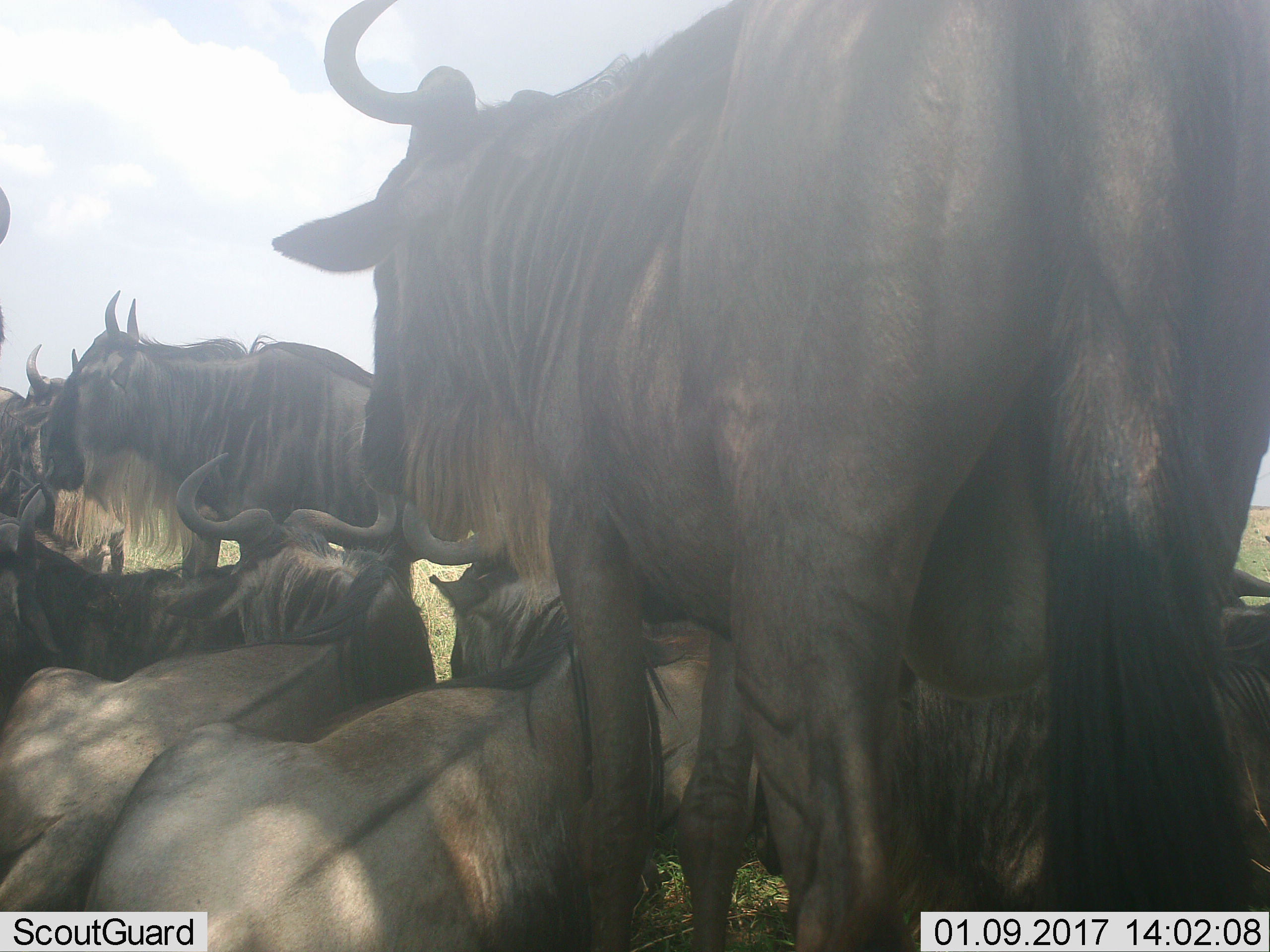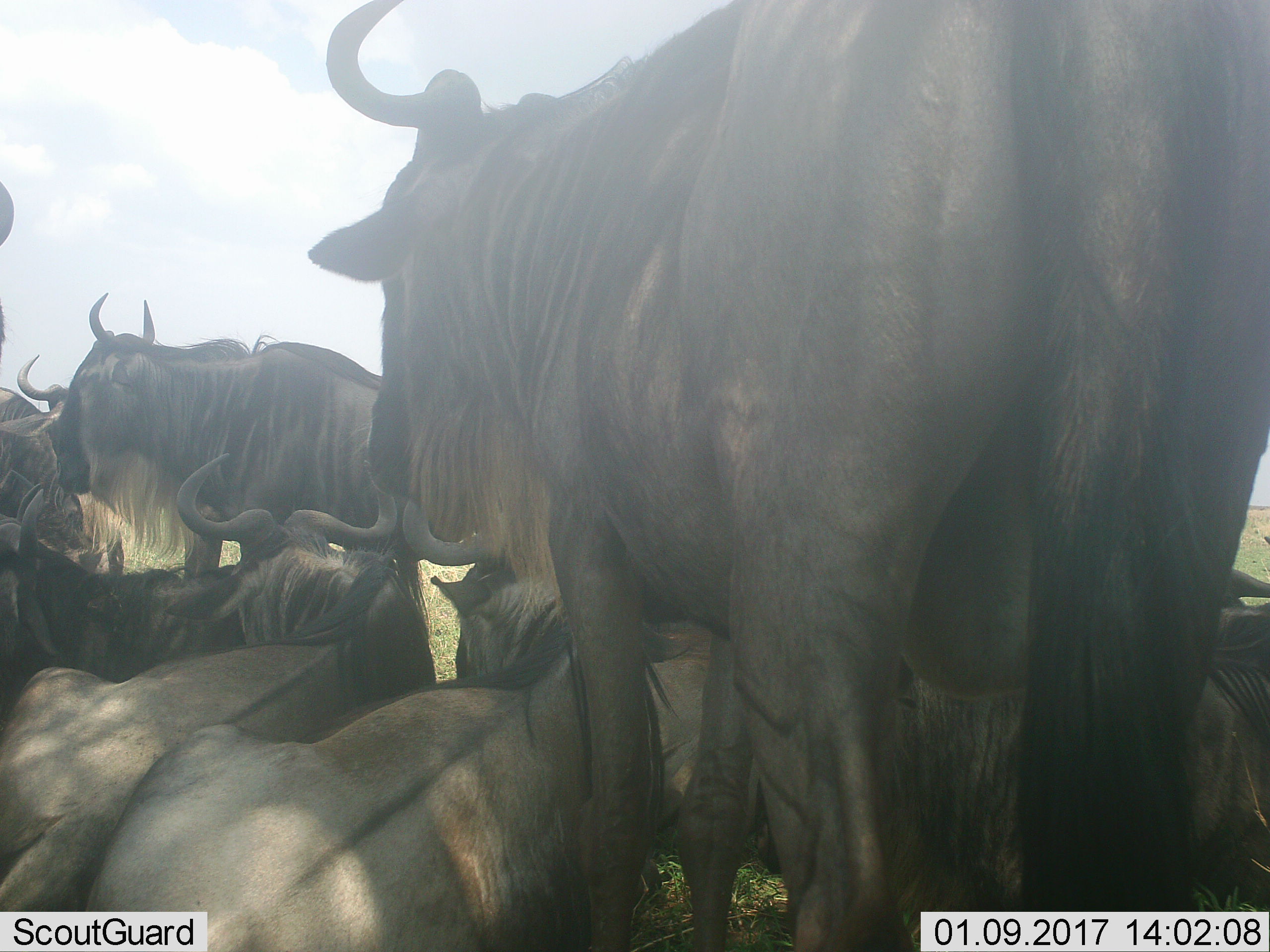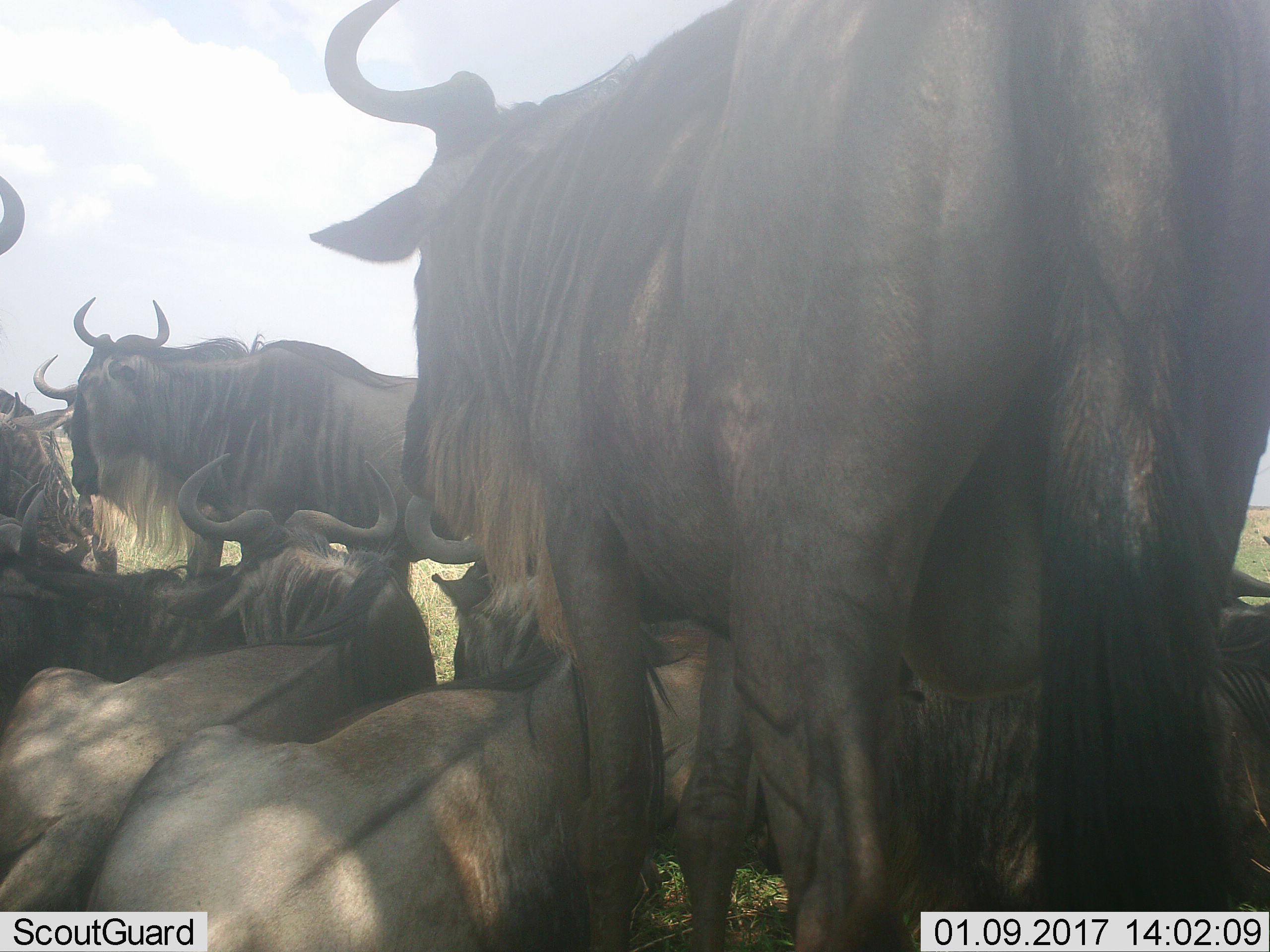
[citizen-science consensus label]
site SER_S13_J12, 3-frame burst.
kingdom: Animalia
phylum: Chordata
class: Mammalia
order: Artiodactyla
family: Bovidae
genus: Connochaetes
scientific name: Connochaetes taurinus taurinus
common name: blue wildebeest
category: wildebeestblue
Wildebeestblue (blue wildebeest) (Connochaetes taurinus taurinus), count 11-50. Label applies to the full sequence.